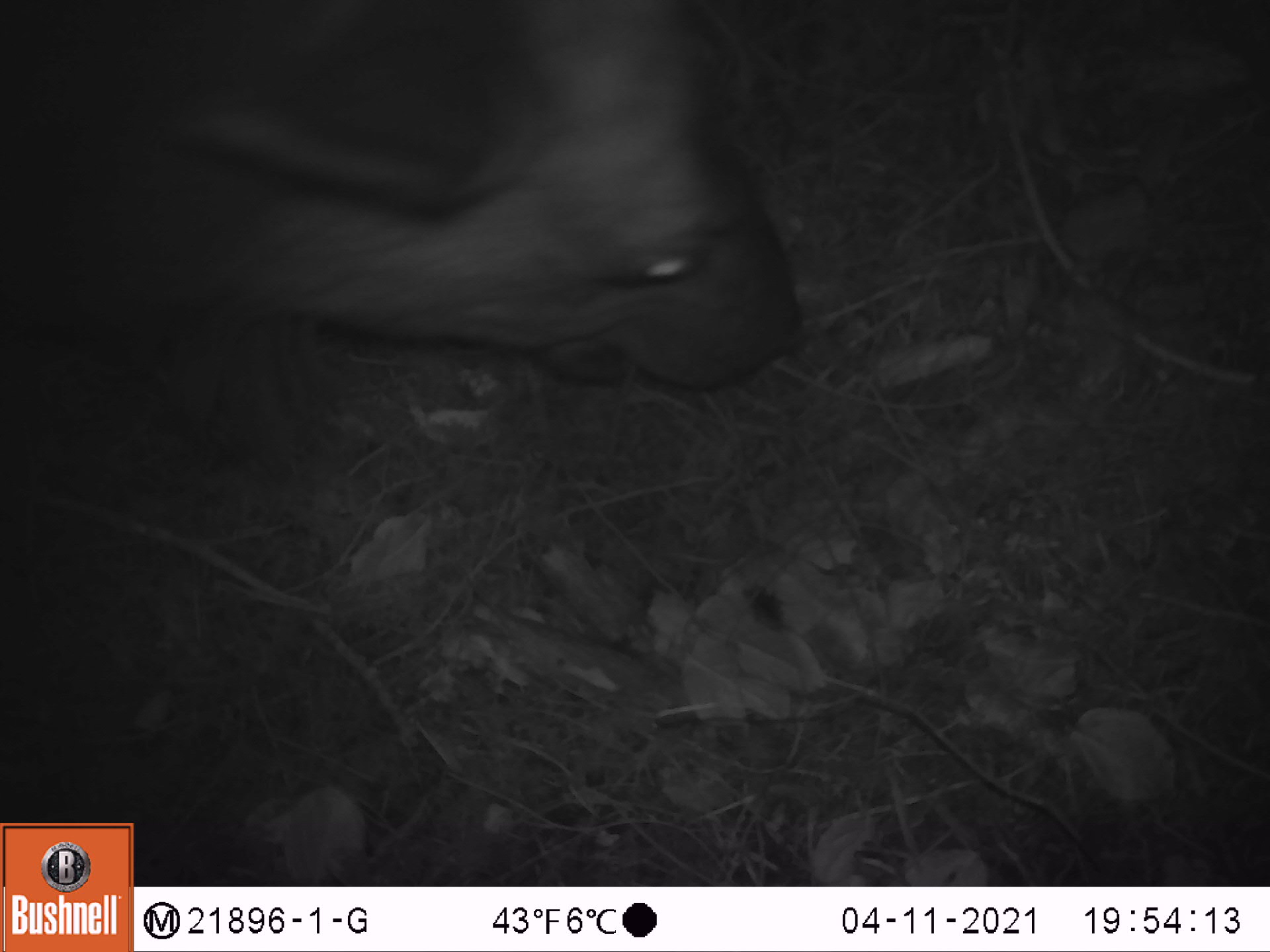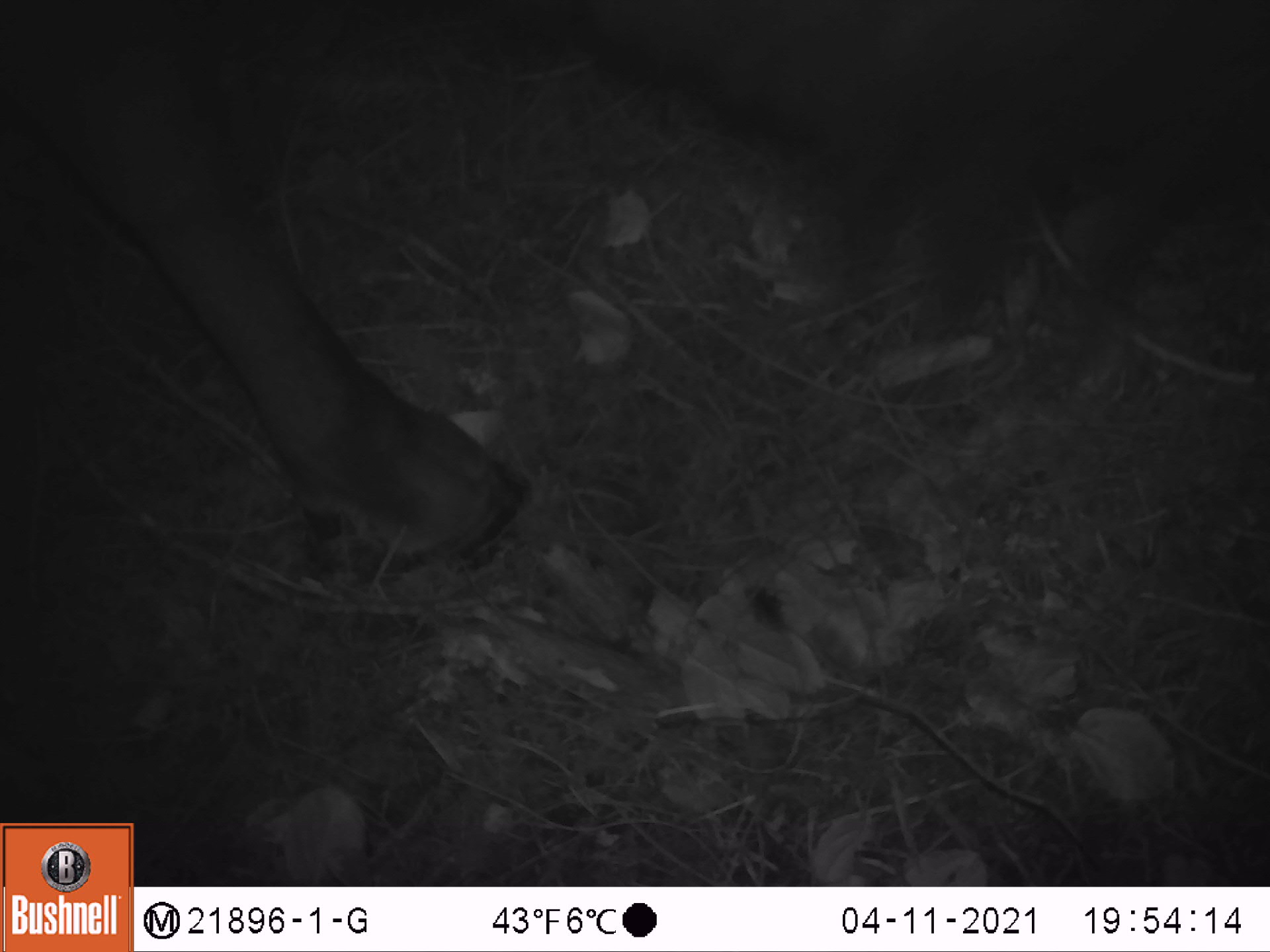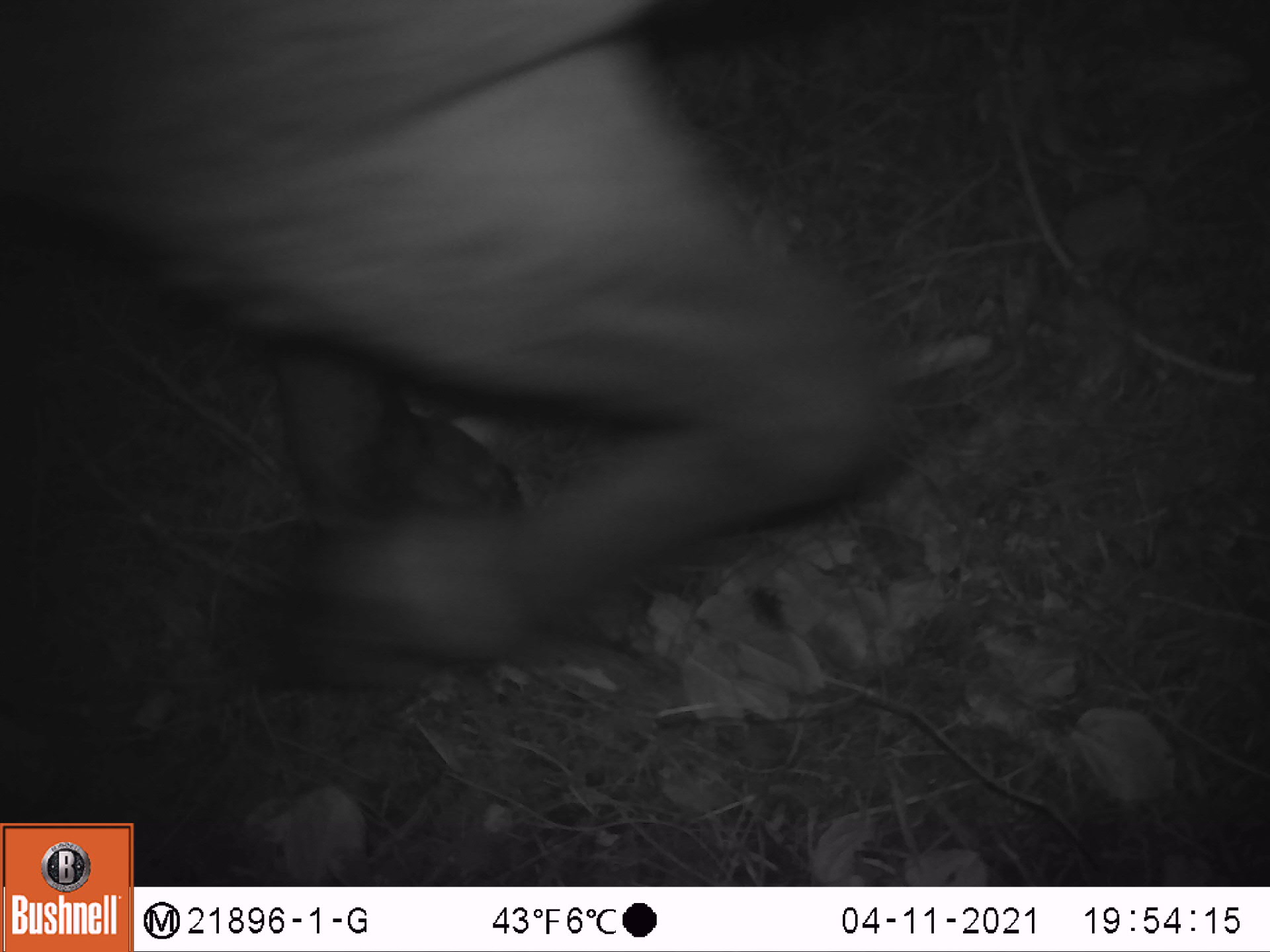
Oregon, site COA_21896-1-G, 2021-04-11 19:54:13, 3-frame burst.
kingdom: Animalia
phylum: Chordata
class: Mammalia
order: Artiodactyla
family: Cervidae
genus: Cervus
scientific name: Cervus canadensis roosevelti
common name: roosevelt elk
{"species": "roosevelt elk (Cervus canadensis roosevelti)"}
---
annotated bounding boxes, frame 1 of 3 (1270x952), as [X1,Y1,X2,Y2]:
roosevelt elk: [7,5,808,389]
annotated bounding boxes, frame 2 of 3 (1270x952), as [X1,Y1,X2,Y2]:
roosevelt elk: [3,5,1264,570]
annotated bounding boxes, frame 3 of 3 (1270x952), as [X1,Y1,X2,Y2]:
roosevelt elk: [8,4,921,698]